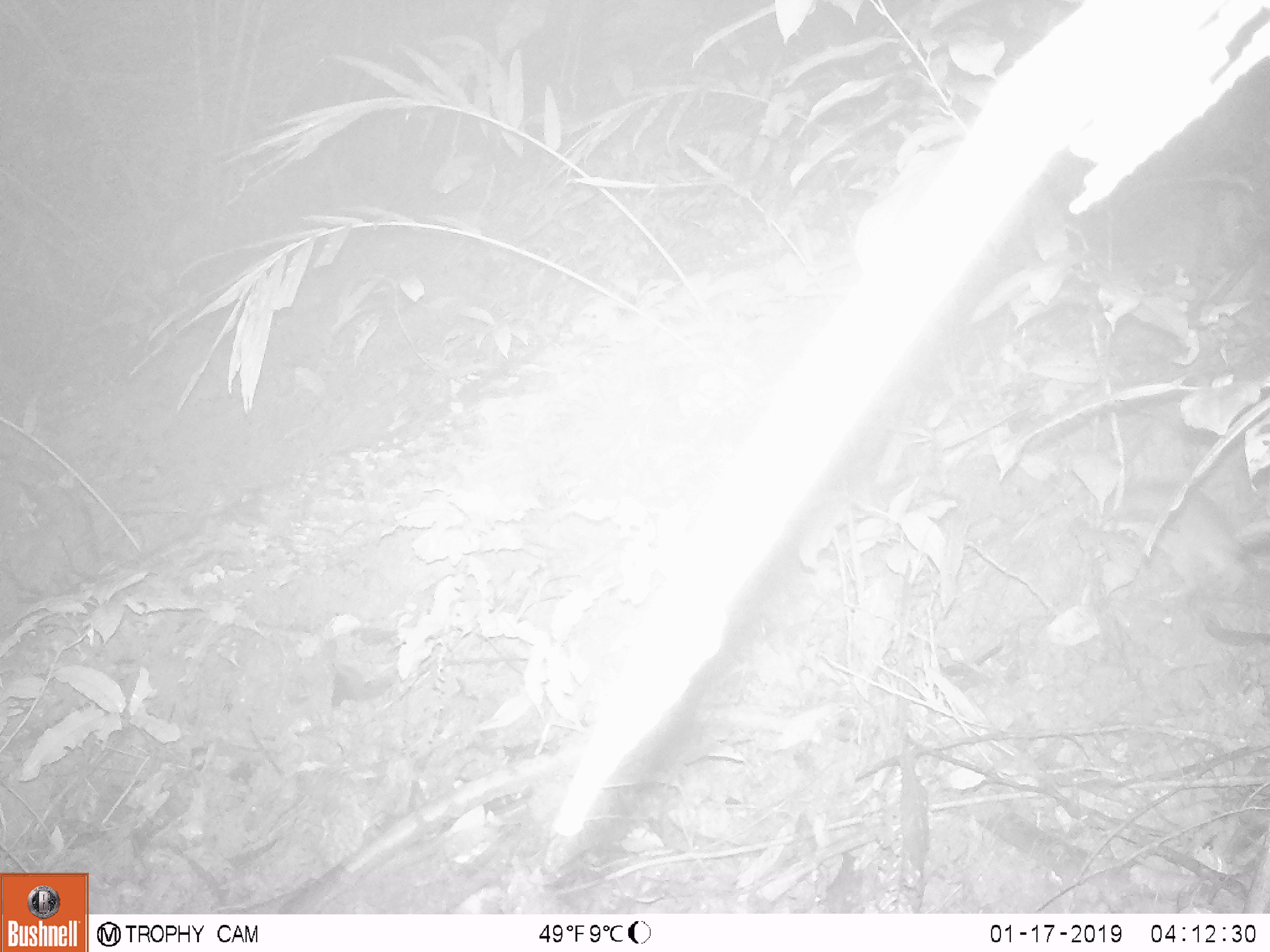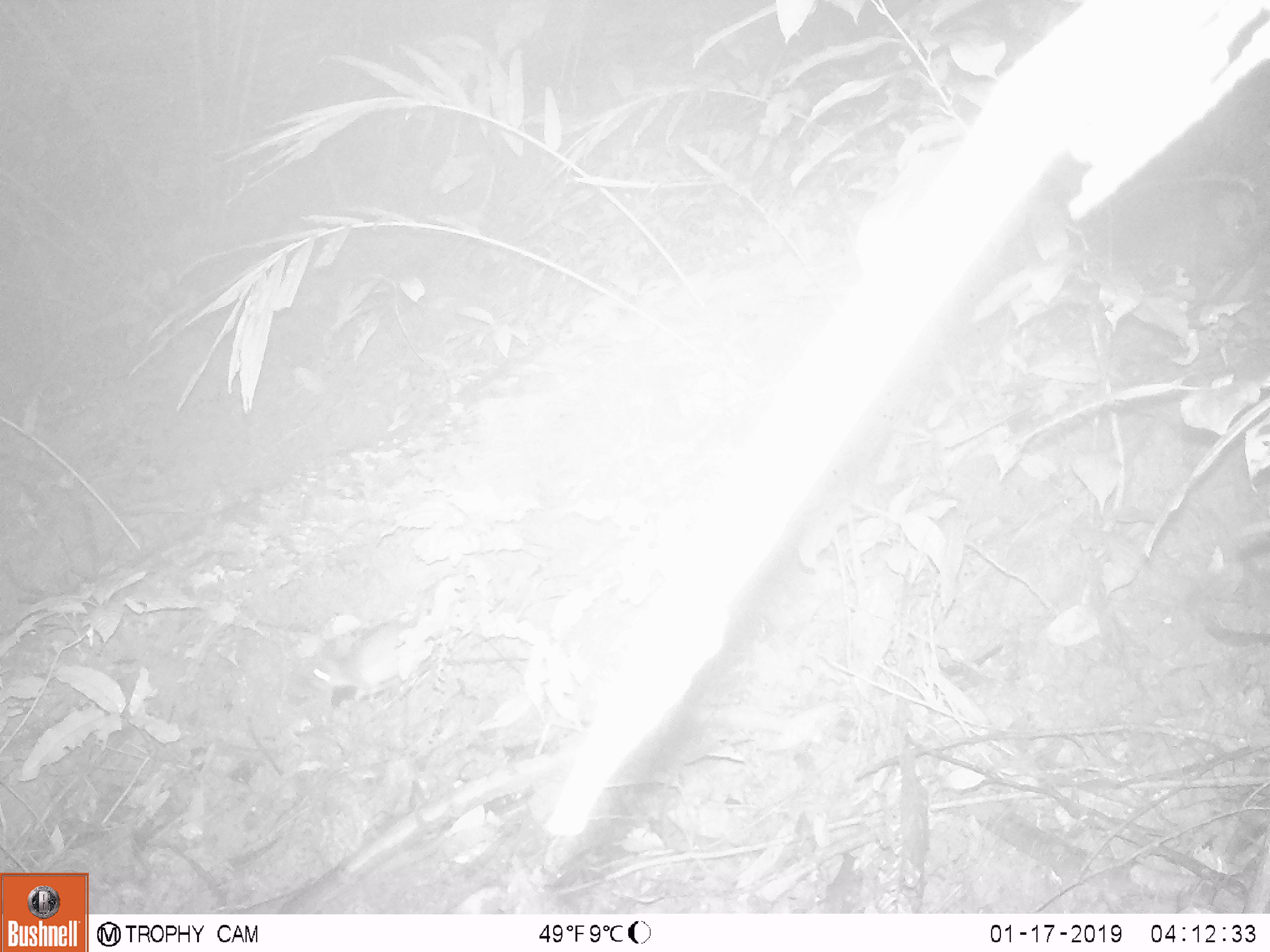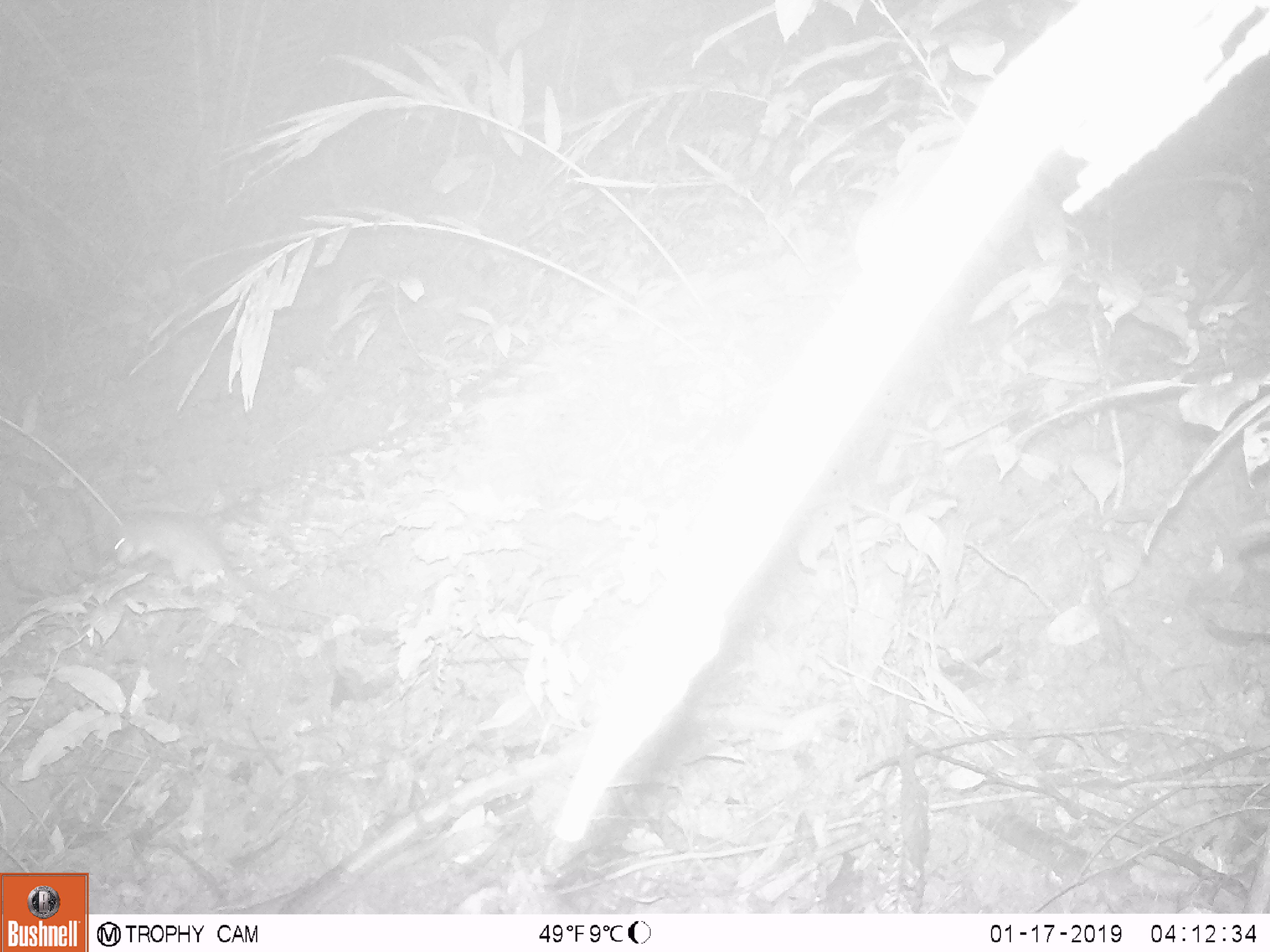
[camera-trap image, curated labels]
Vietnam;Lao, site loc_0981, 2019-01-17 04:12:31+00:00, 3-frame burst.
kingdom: Animalia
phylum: Chordata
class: Mammalia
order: Rodentia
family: Muridae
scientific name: Muridae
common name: old-world mice and rats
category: unidentified murid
Unidentified murid (old-world mice and rats) (Muridae). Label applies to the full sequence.